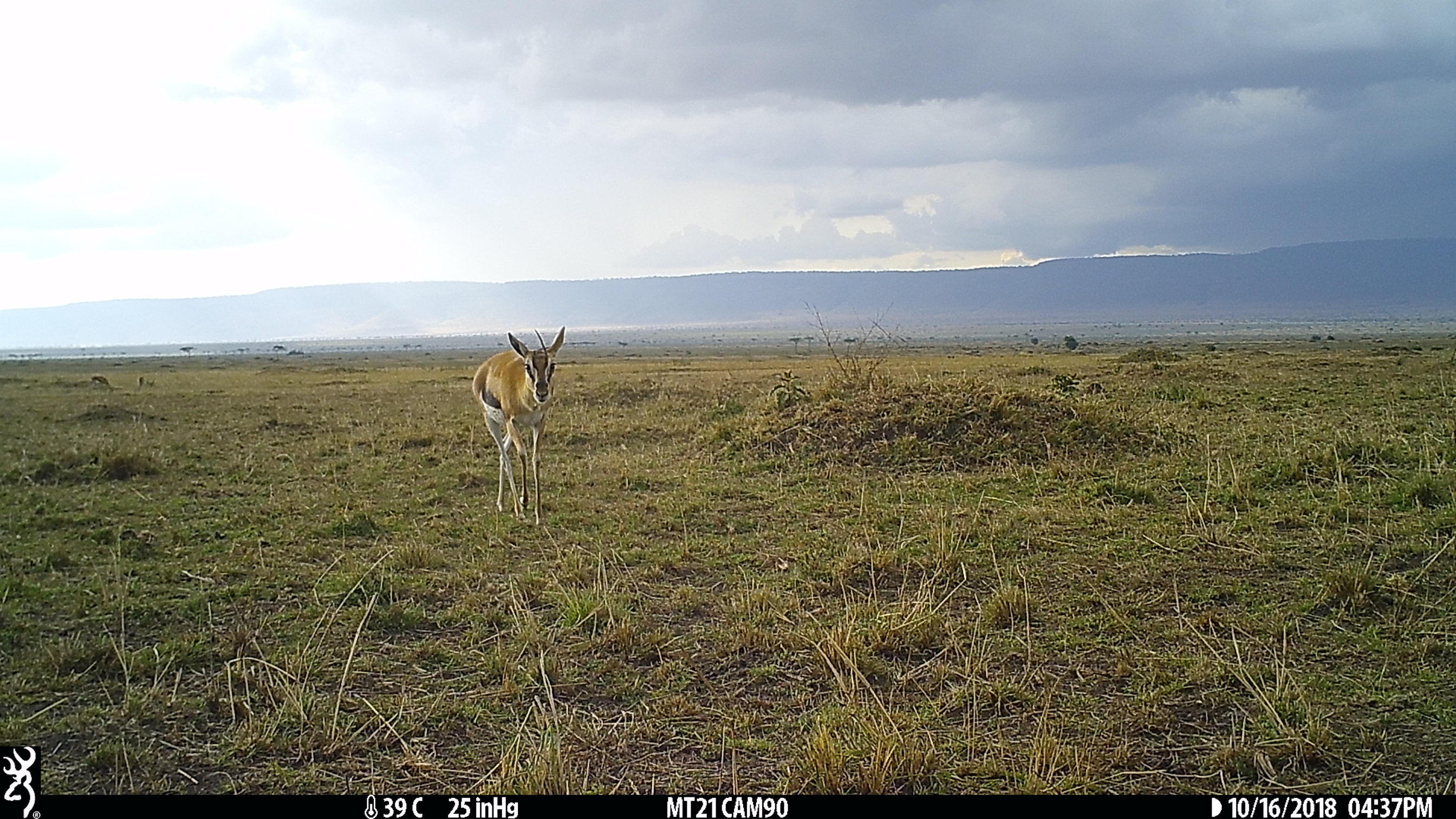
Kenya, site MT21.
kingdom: Animalia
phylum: Chordata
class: Mammalia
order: Artiodactyla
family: Bovidae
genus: Eudorcas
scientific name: Eudorcas thomsonii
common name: thomon's gazelle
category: gazelle thomsons